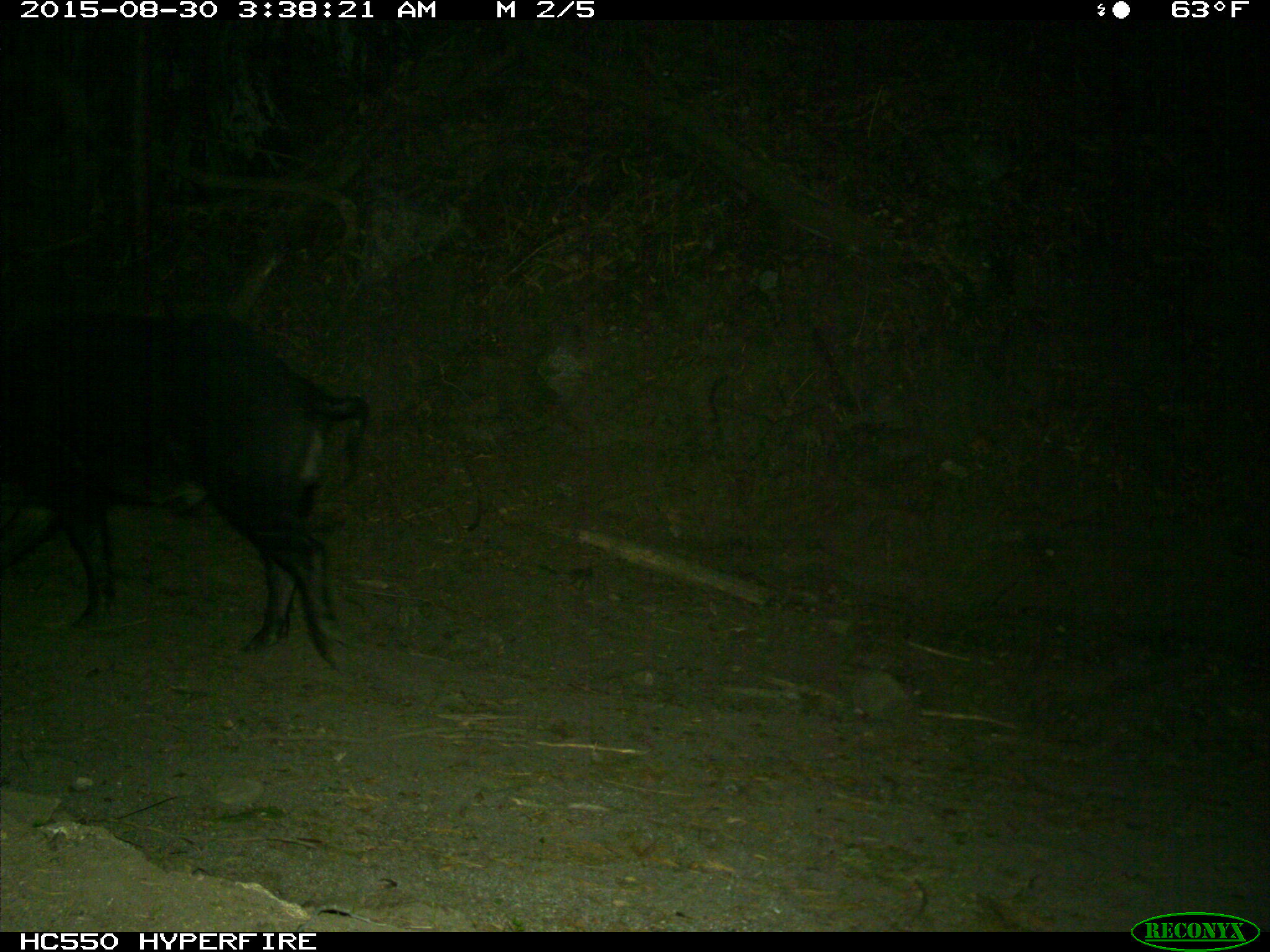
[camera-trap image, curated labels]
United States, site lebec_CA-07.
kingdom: Animalia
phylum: Chordata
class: Mammalia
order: Artiodactyla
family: Suidae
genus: Sus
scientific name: Sus scrofa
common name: wild boar